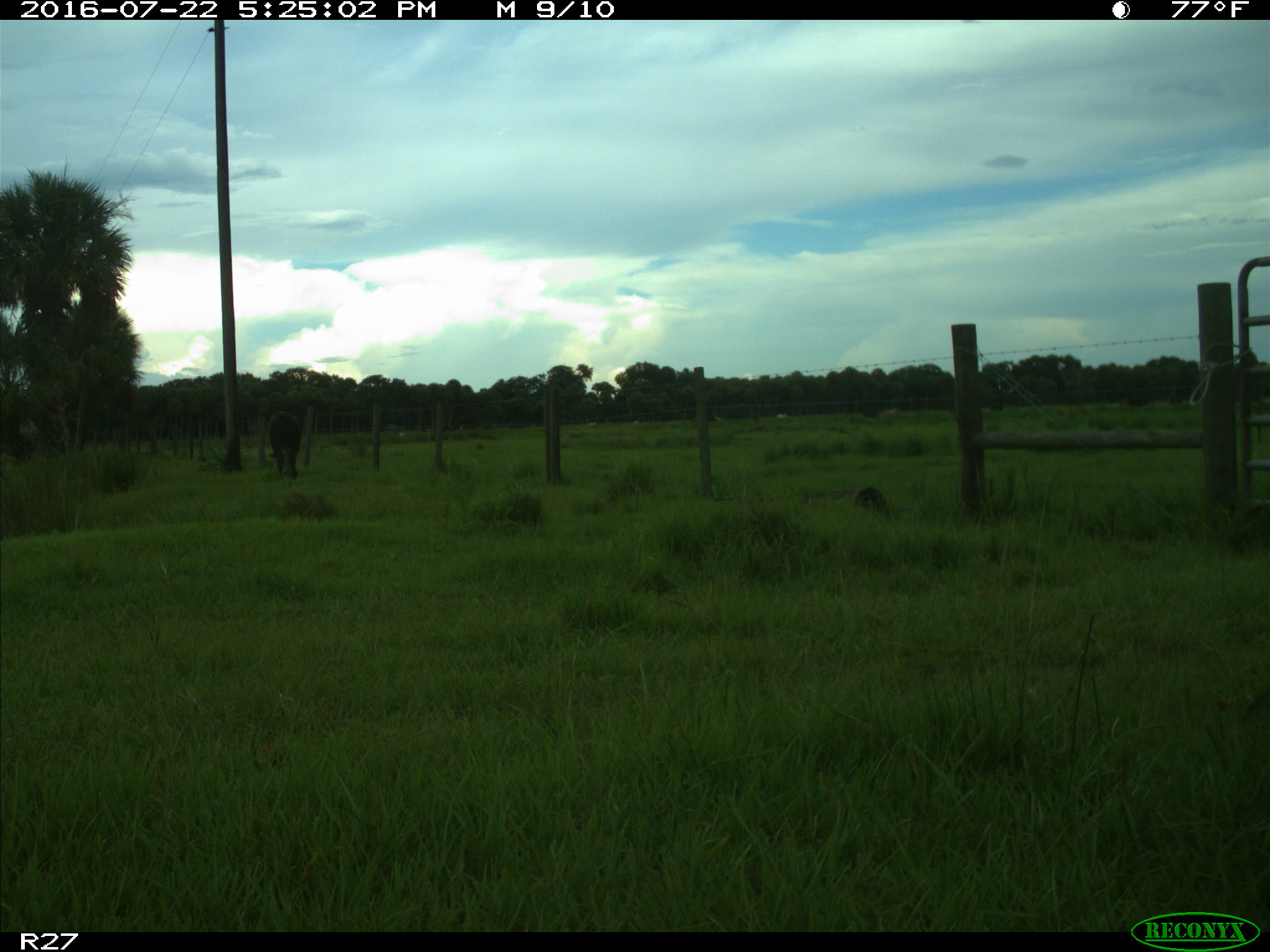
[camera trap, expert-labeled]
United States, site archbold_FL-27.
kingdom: Animalia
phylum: Chordata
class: Mammalia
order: Artiodactyla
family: Bovidae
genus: Bos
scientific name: Bos taurus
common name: domestic cow